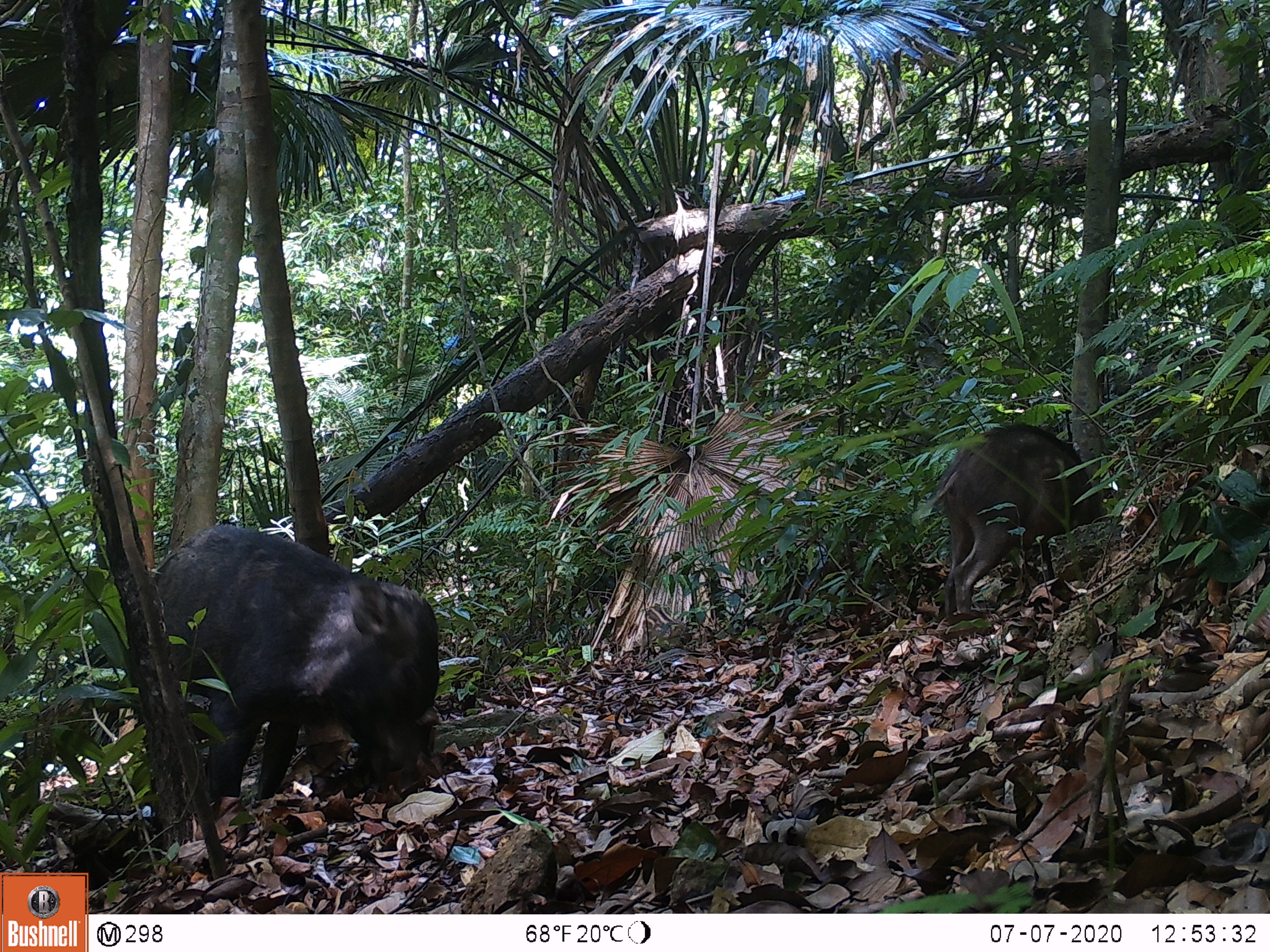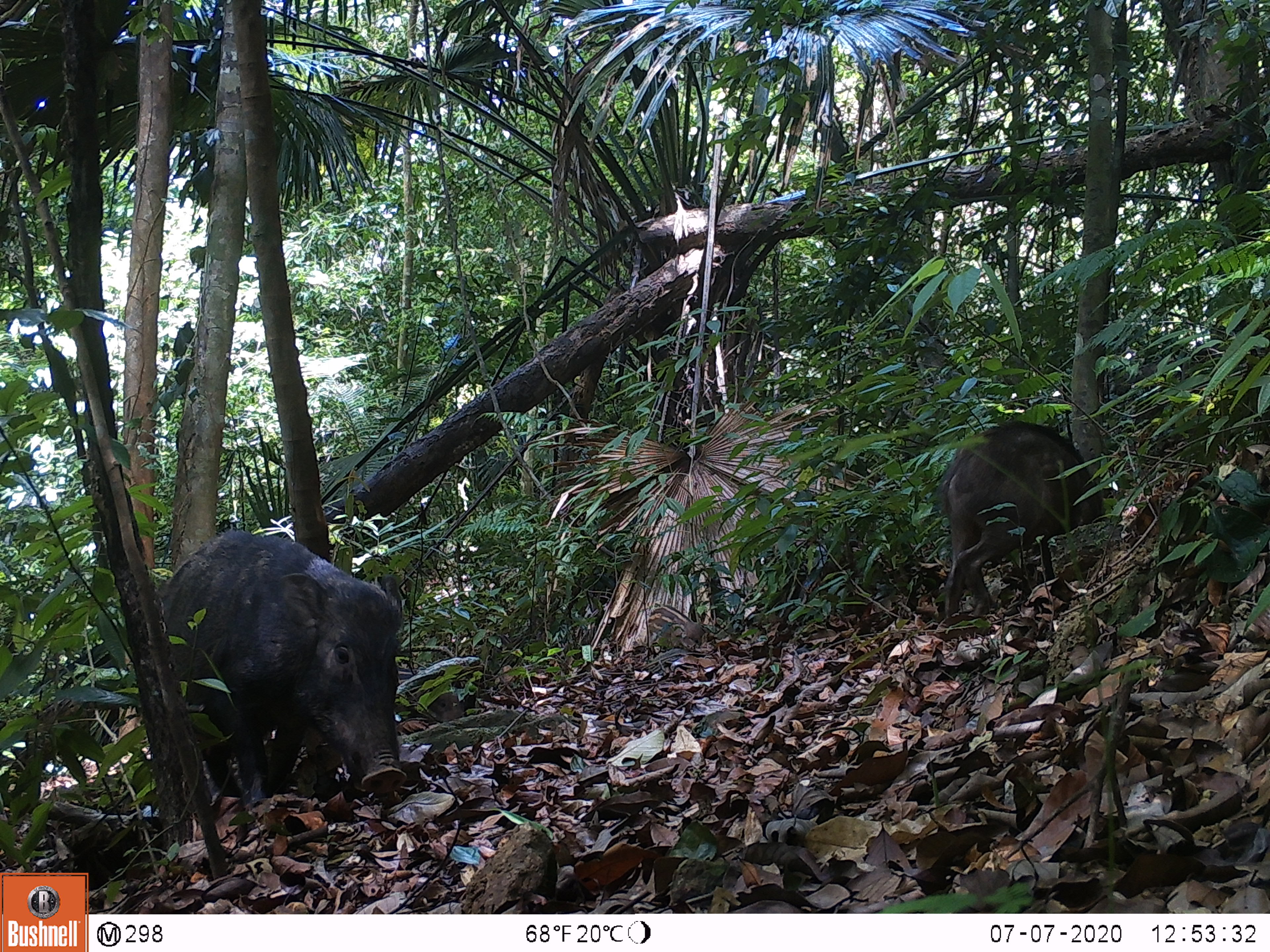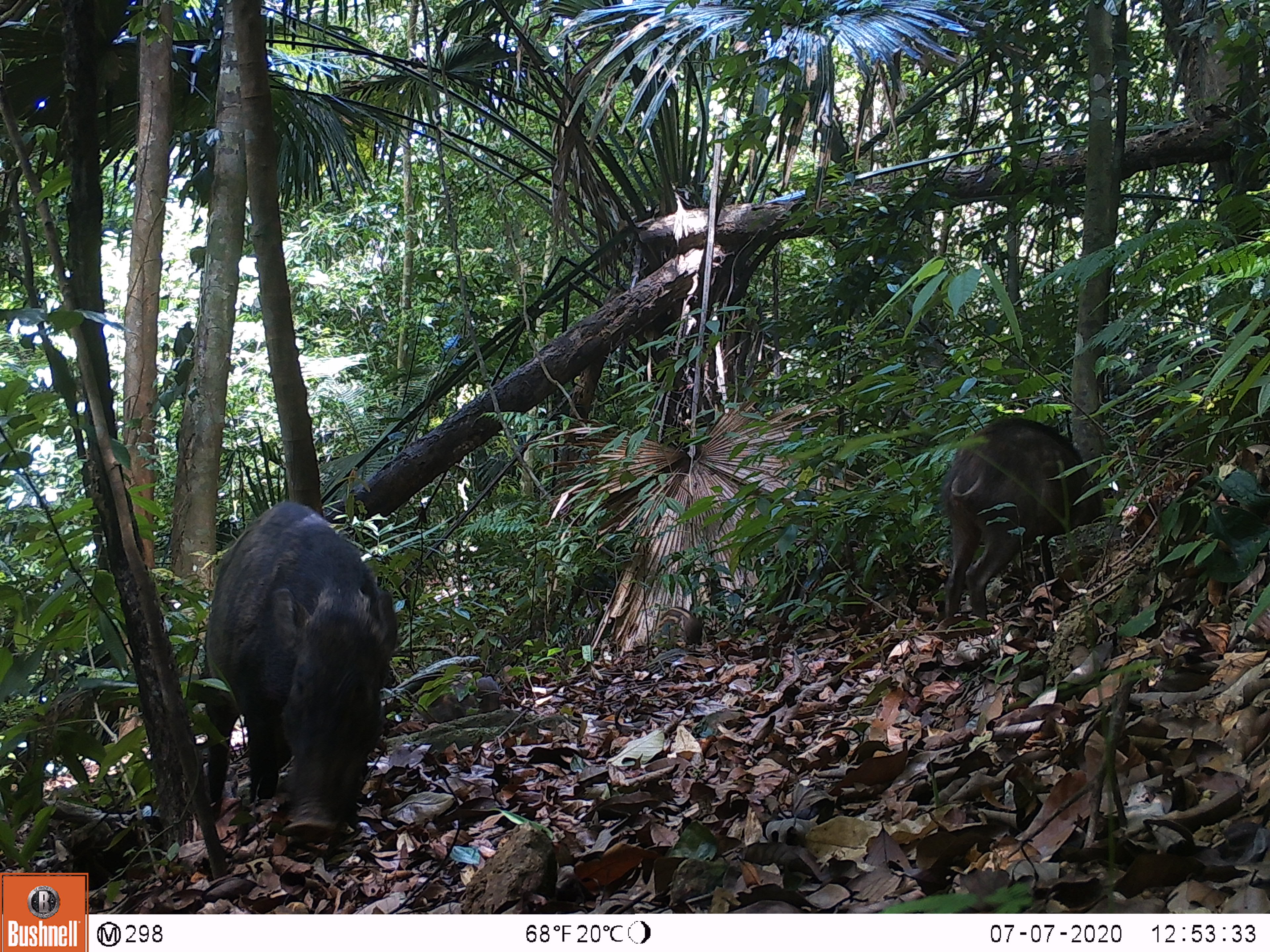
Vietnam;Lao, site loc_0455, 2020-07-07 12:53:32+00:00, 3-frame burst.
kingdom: Animalia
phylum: Chordata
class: Mammalia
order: Artiodactyla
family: Suidae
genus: Sus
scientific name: Sus scrofa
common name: eurasian wild pig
Eurasian wild pig (Sus scrofa). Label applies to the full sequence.